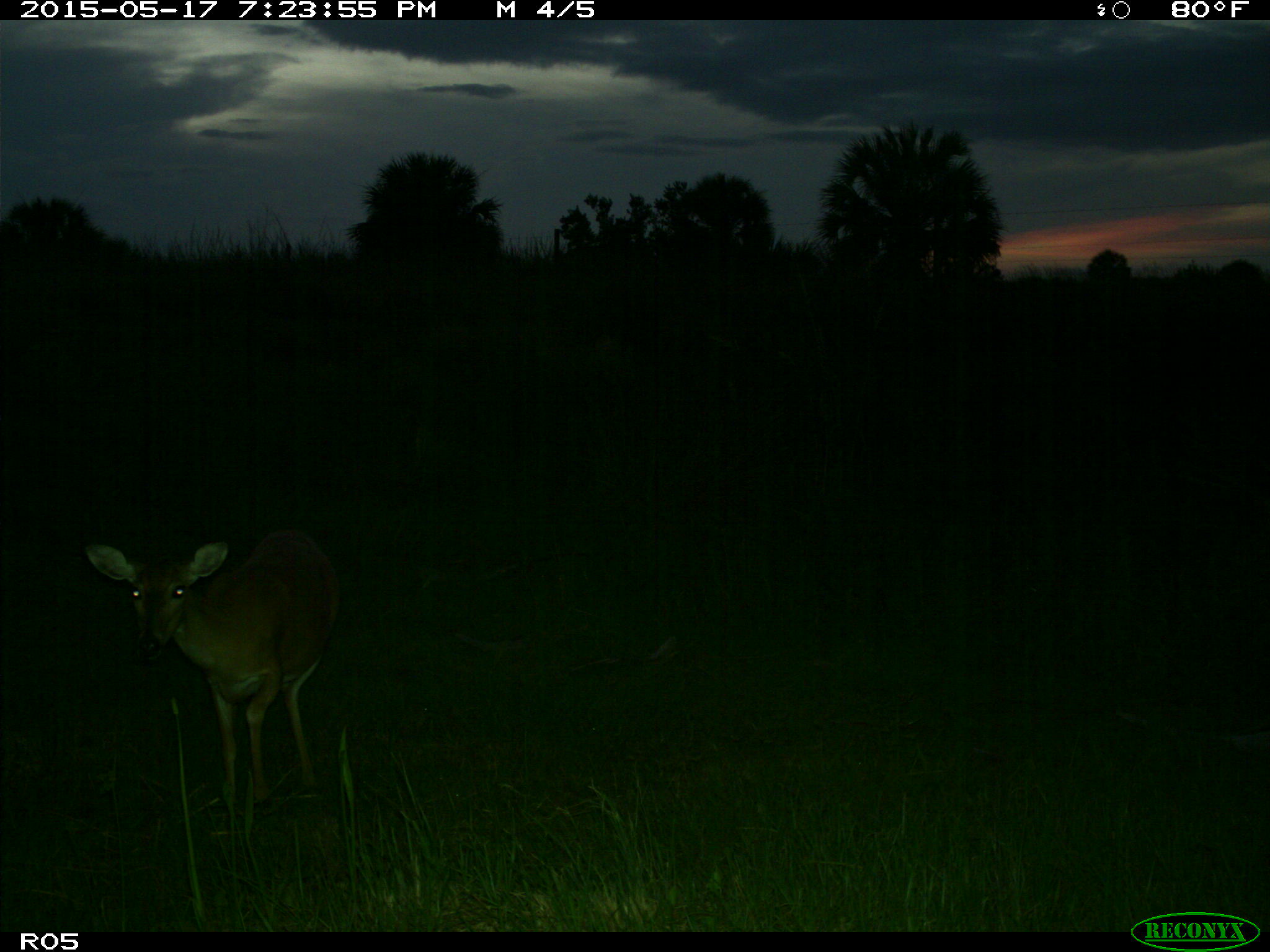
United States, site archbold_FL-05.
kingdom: Animalia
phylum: Chordata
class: Mammalia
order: Artiodactyla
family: Cervidae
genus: Odocoileus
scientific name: Odocoileus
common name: deer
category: unidentified deer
Unidentified deer (deer) (Odocoileus).